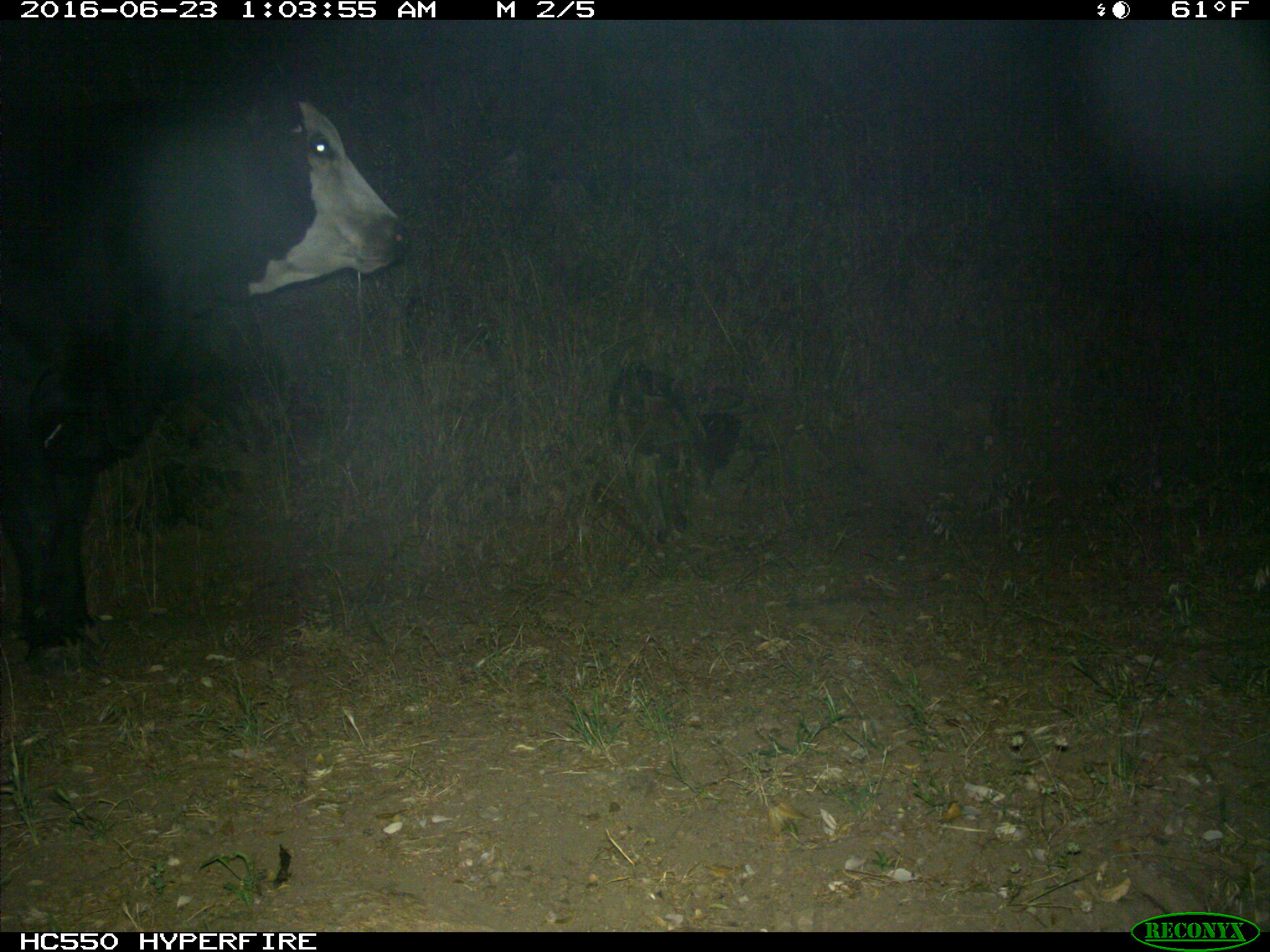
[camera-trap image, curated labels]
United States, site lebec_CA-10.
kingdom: Animalia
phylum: Chordata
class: Mammalia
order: Artiodactyla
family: Bovidae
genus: Bos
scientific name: Bos taurus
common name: domestic cow